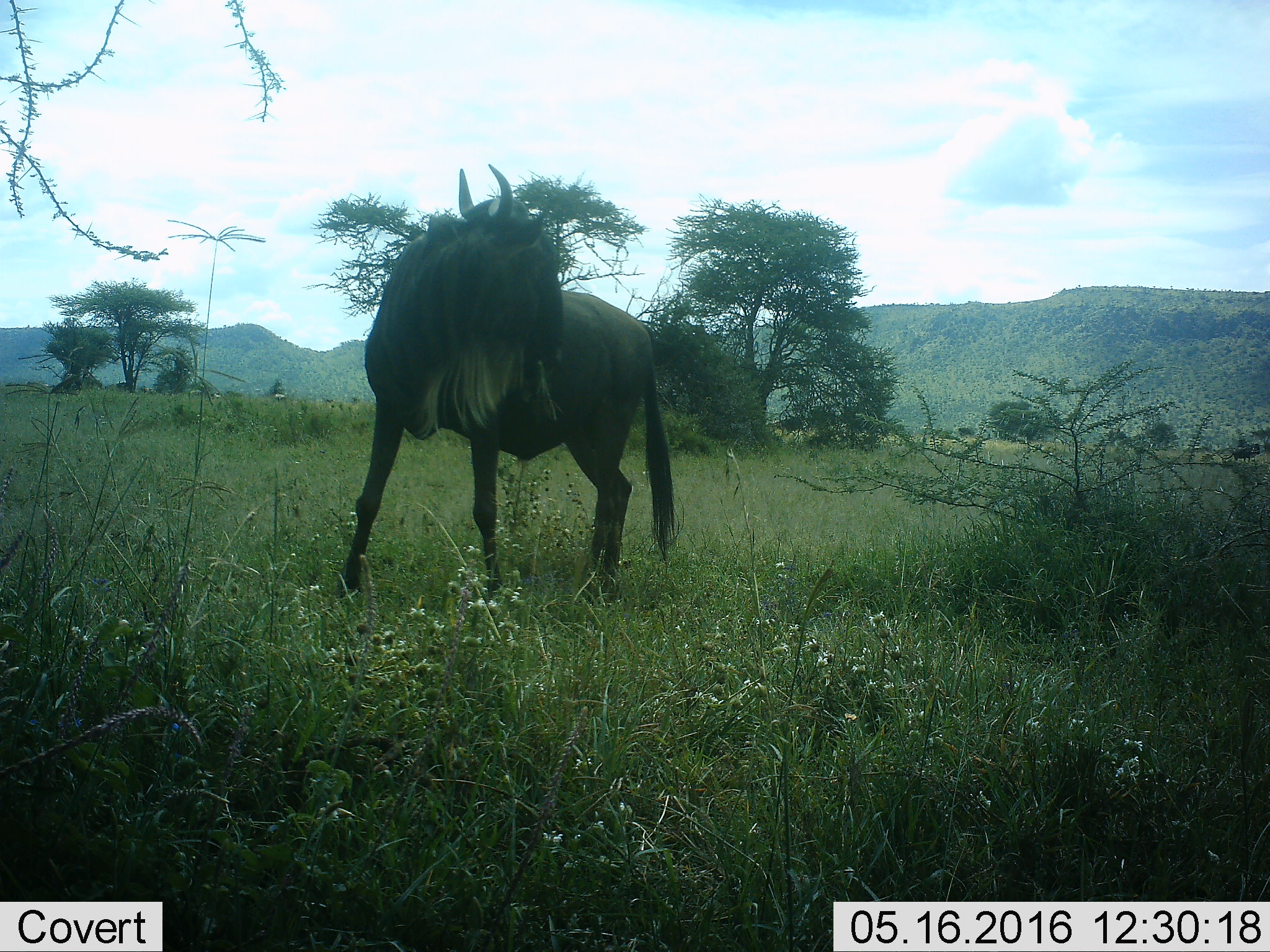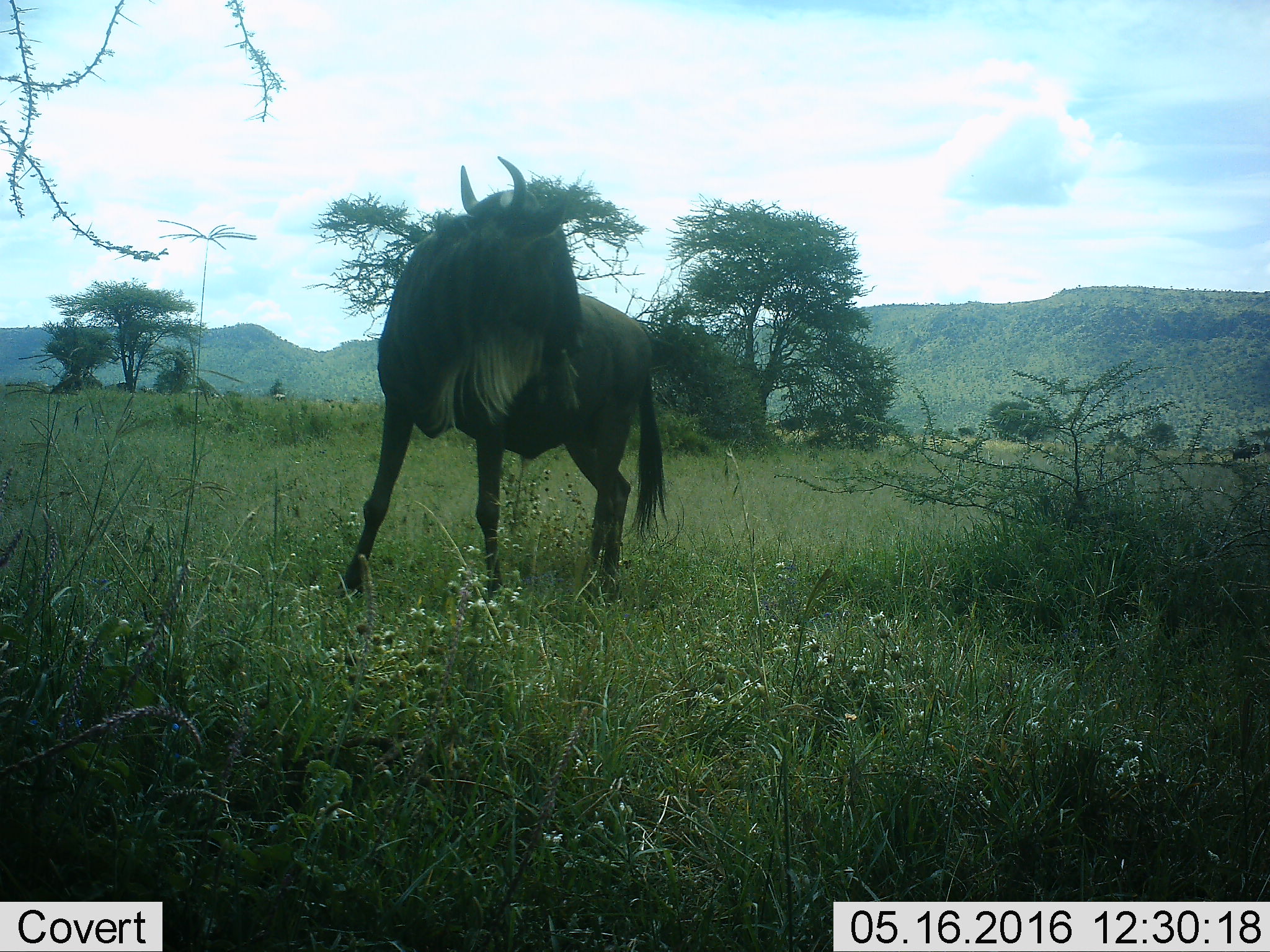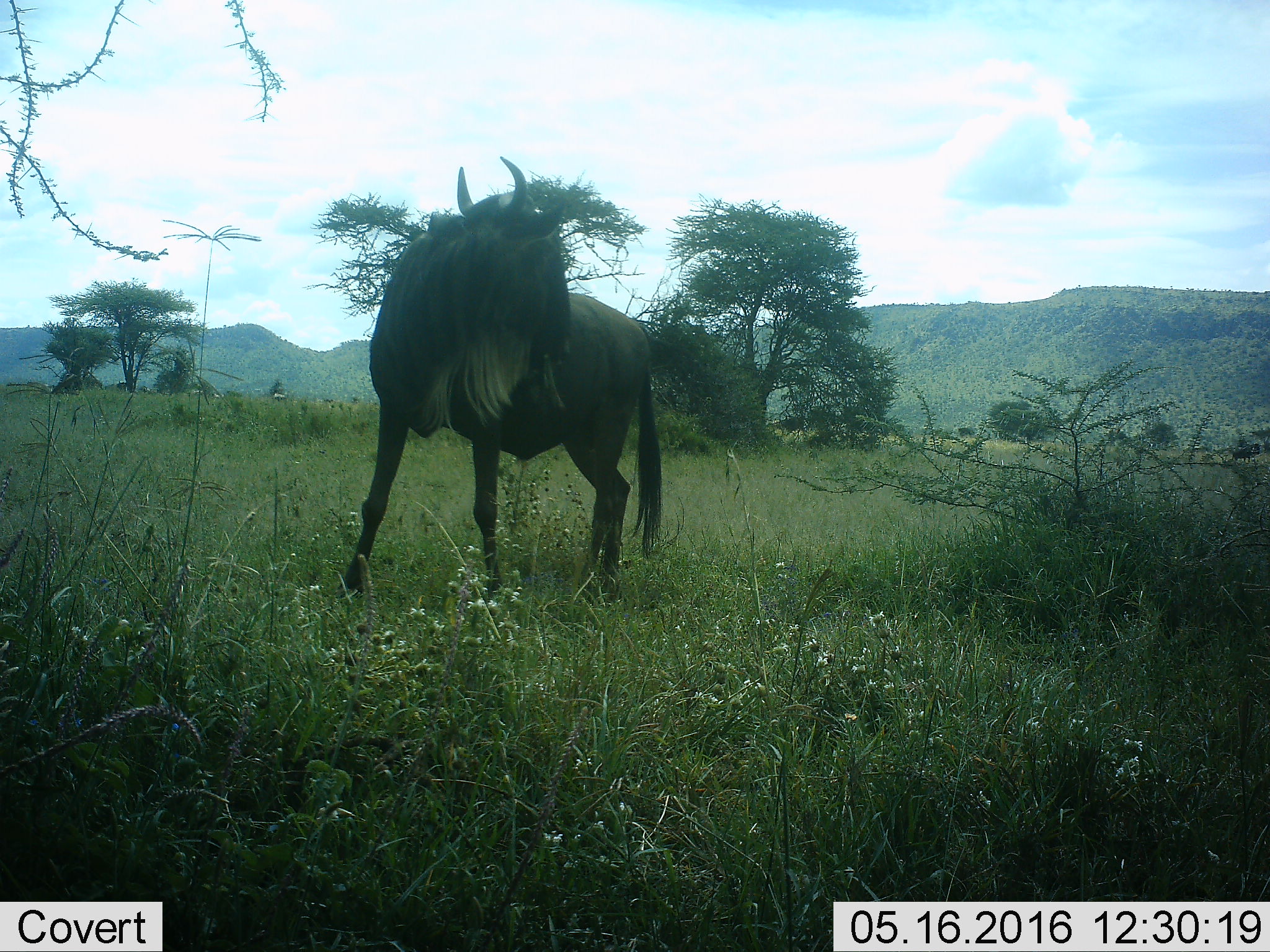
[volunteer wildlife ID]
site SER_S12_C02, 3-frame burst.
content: unidentified animal